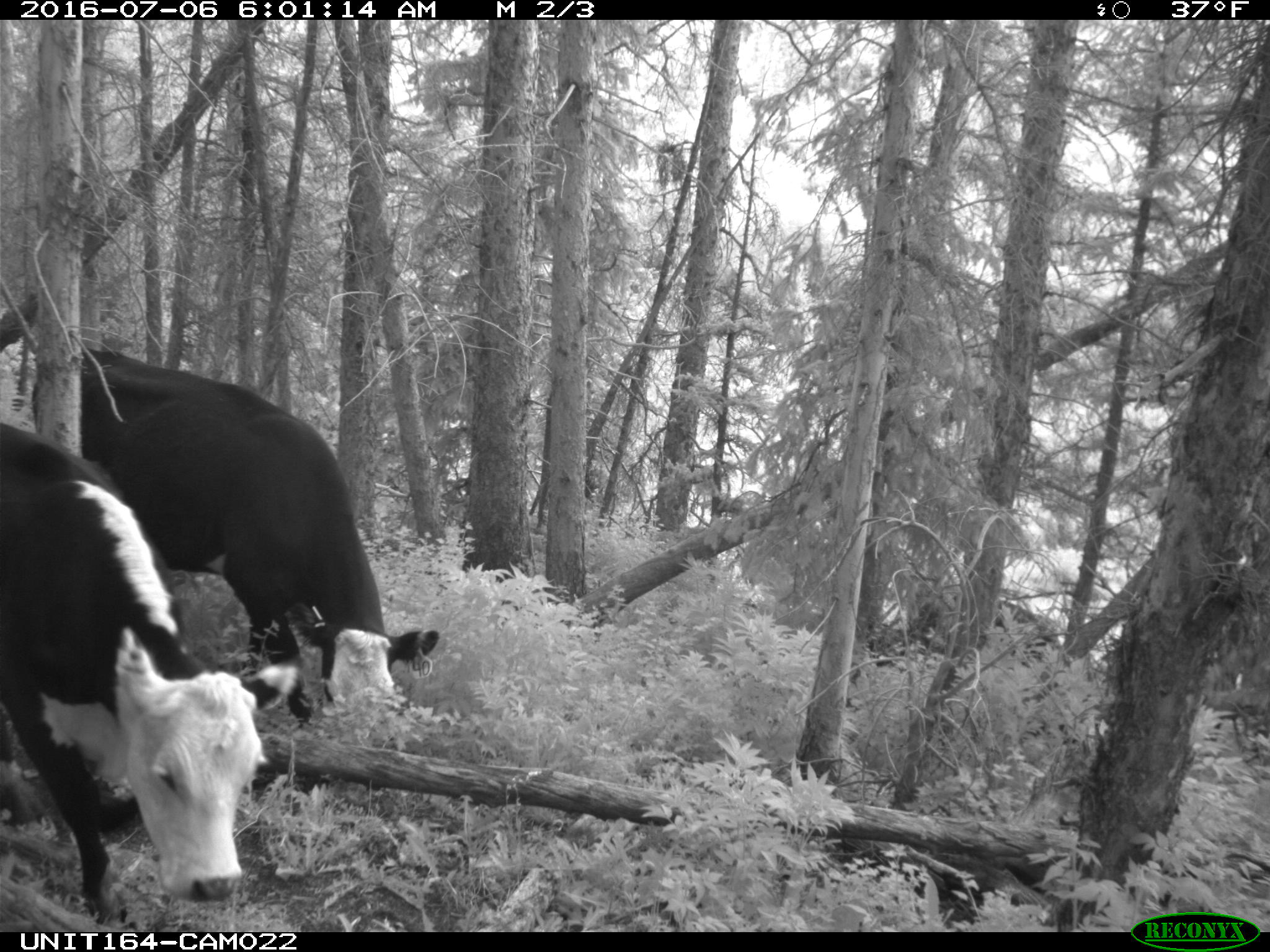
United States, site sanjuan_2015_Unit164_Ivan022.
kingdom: Animalia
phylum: Chordata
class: Mammalia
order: Artiodactyla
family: Bovidae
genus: Bos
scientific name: Bos taurus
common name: domestic cow